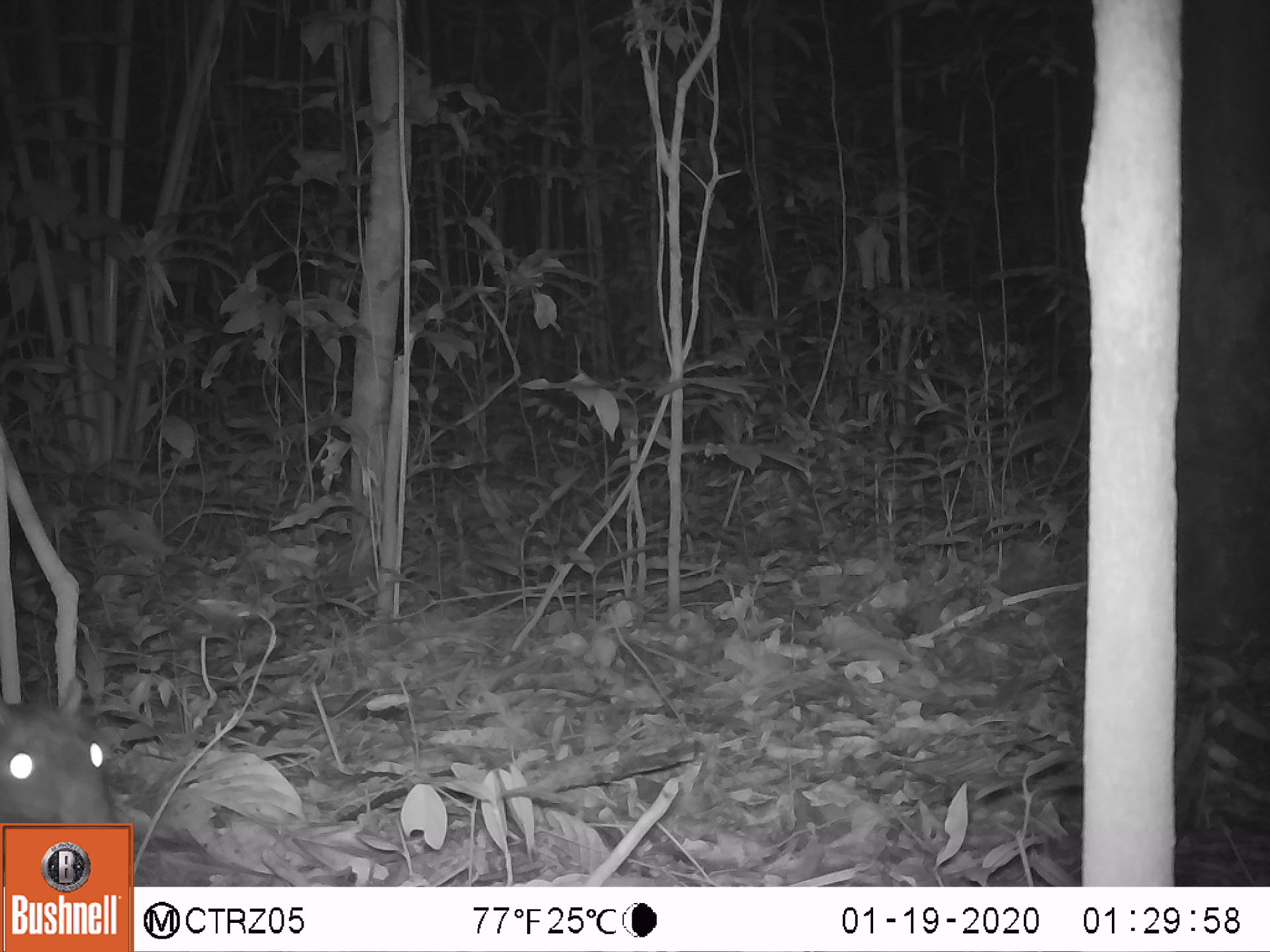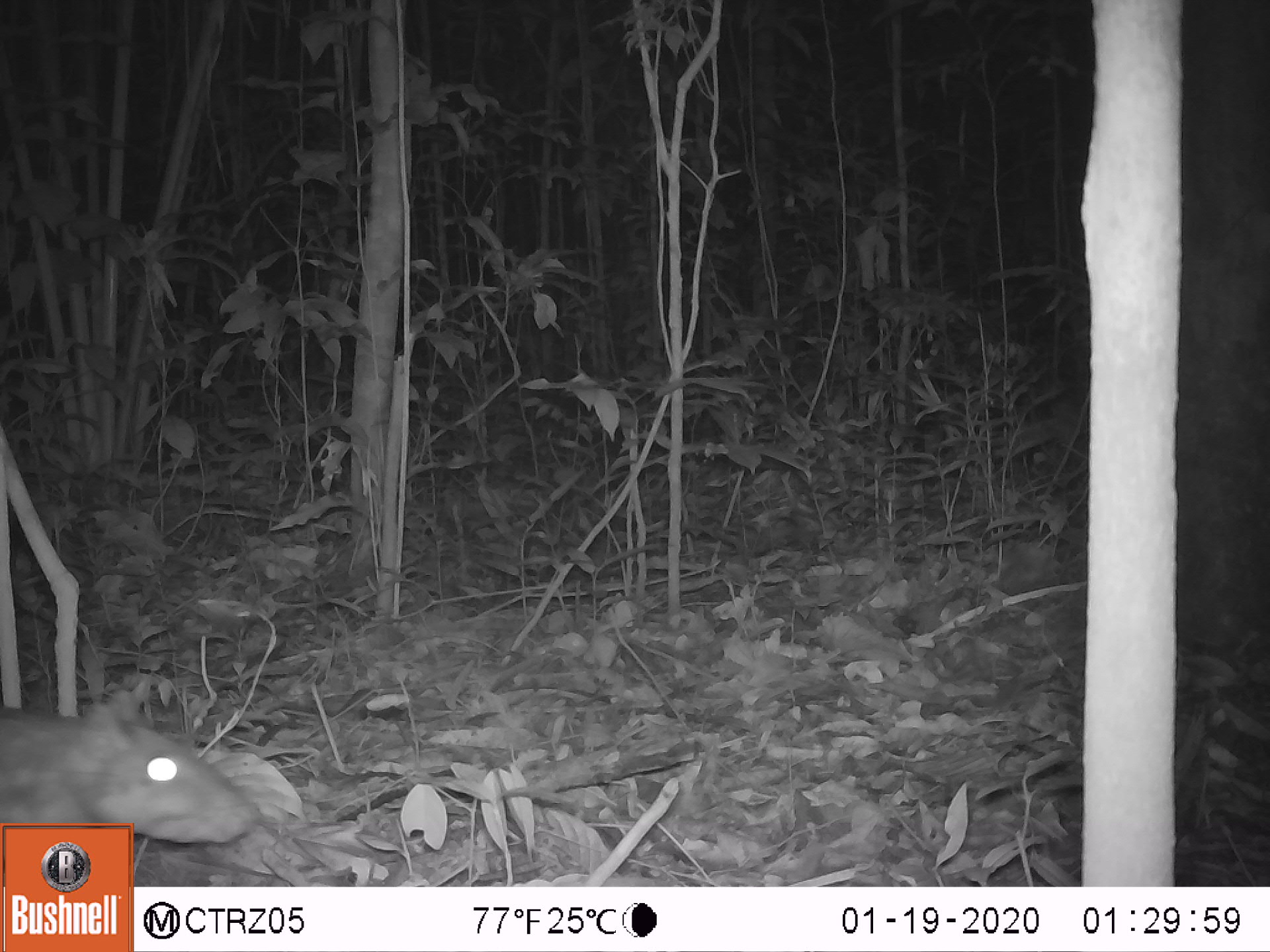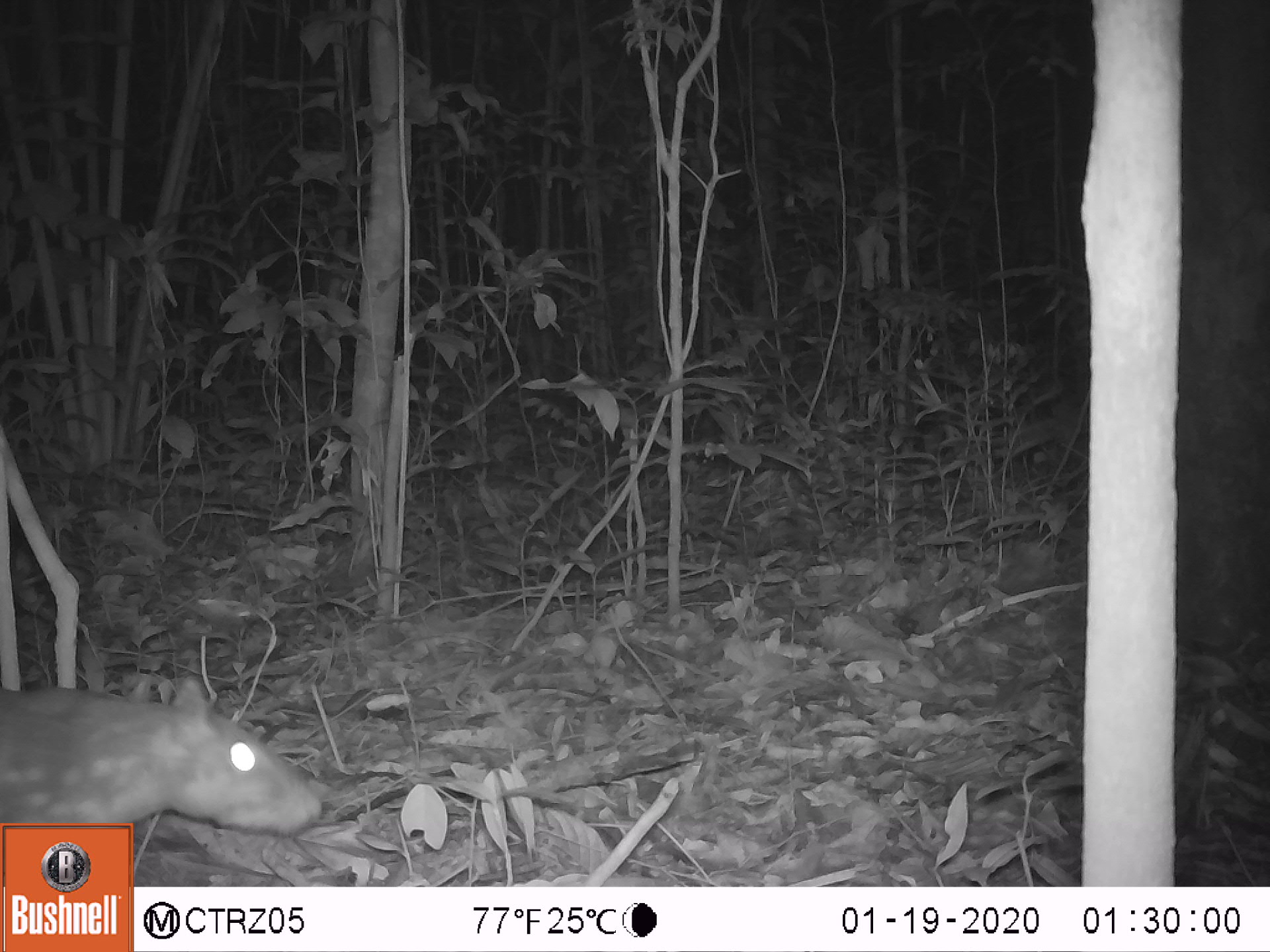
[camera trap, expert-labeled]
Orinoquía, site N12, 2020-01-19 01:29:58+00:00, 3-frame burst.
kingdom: Animalia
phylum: Chordata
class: Mammalia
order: Rodentia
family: Cuniculidae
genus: Cuniculus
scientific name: Cuniculus paca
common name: spotted paca